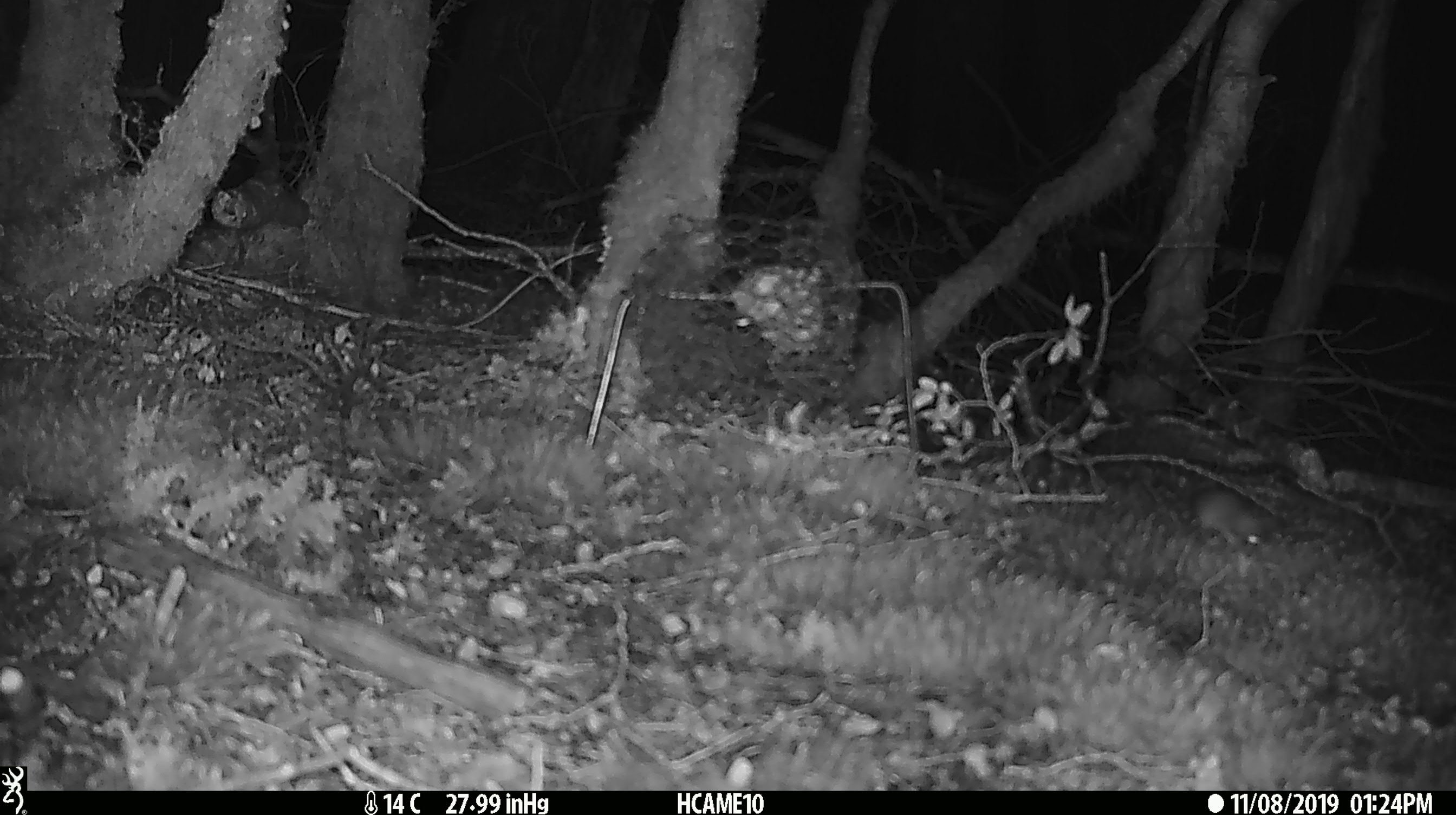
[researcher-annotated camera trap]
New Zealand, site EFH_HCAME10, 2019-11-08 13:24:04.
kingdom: Animalia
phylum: Chordata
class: Mammalia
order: Rodentia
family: Muridae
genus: Mus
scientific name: Mus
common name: mouse